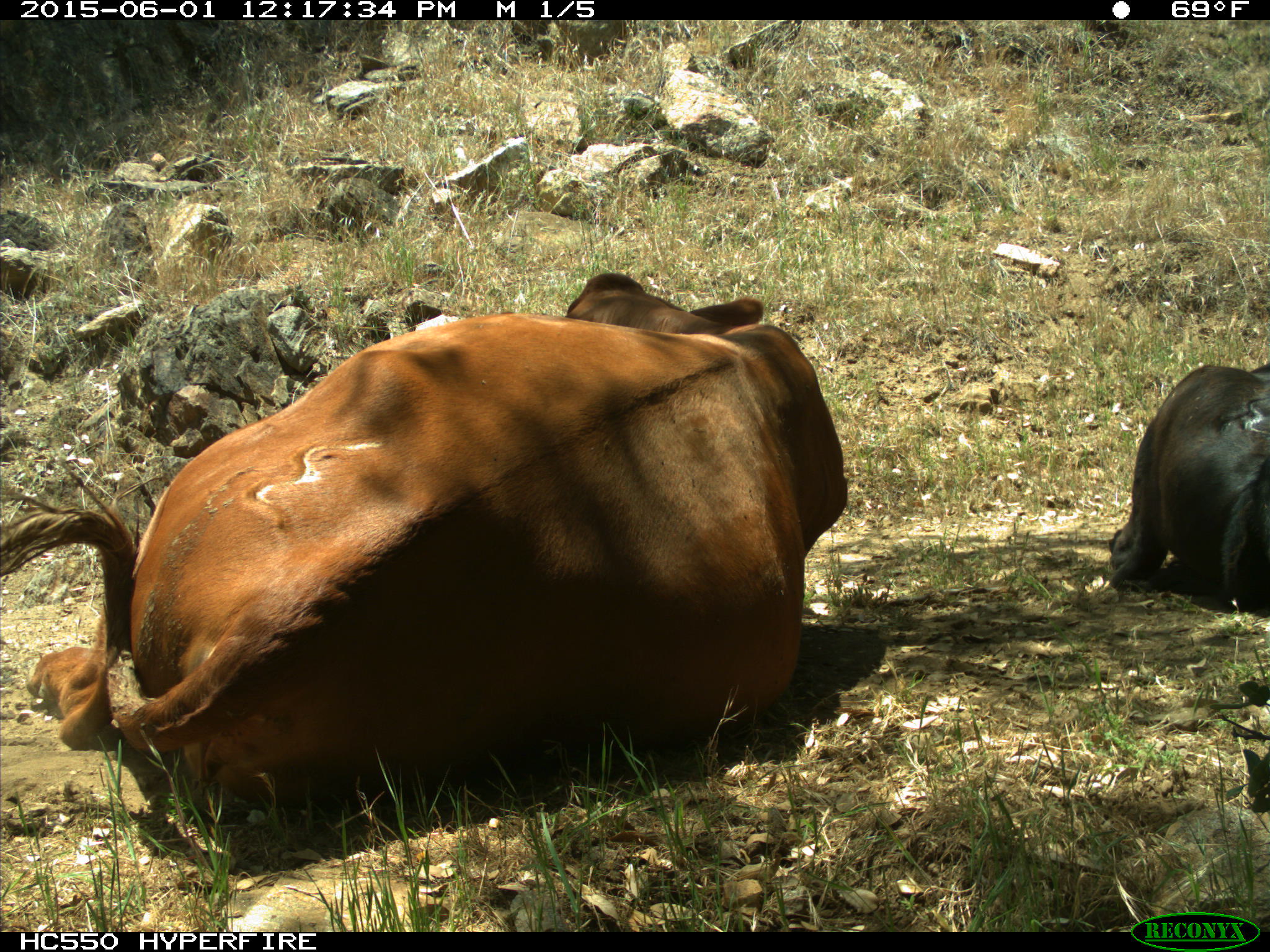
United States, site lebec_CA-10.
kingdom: Animalia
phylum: Chordata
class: Mammalia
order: Artiodactyla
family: Bovidae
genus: Bos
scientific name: Bos taurus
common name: domestic cow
Bos taurus (domestic cow).